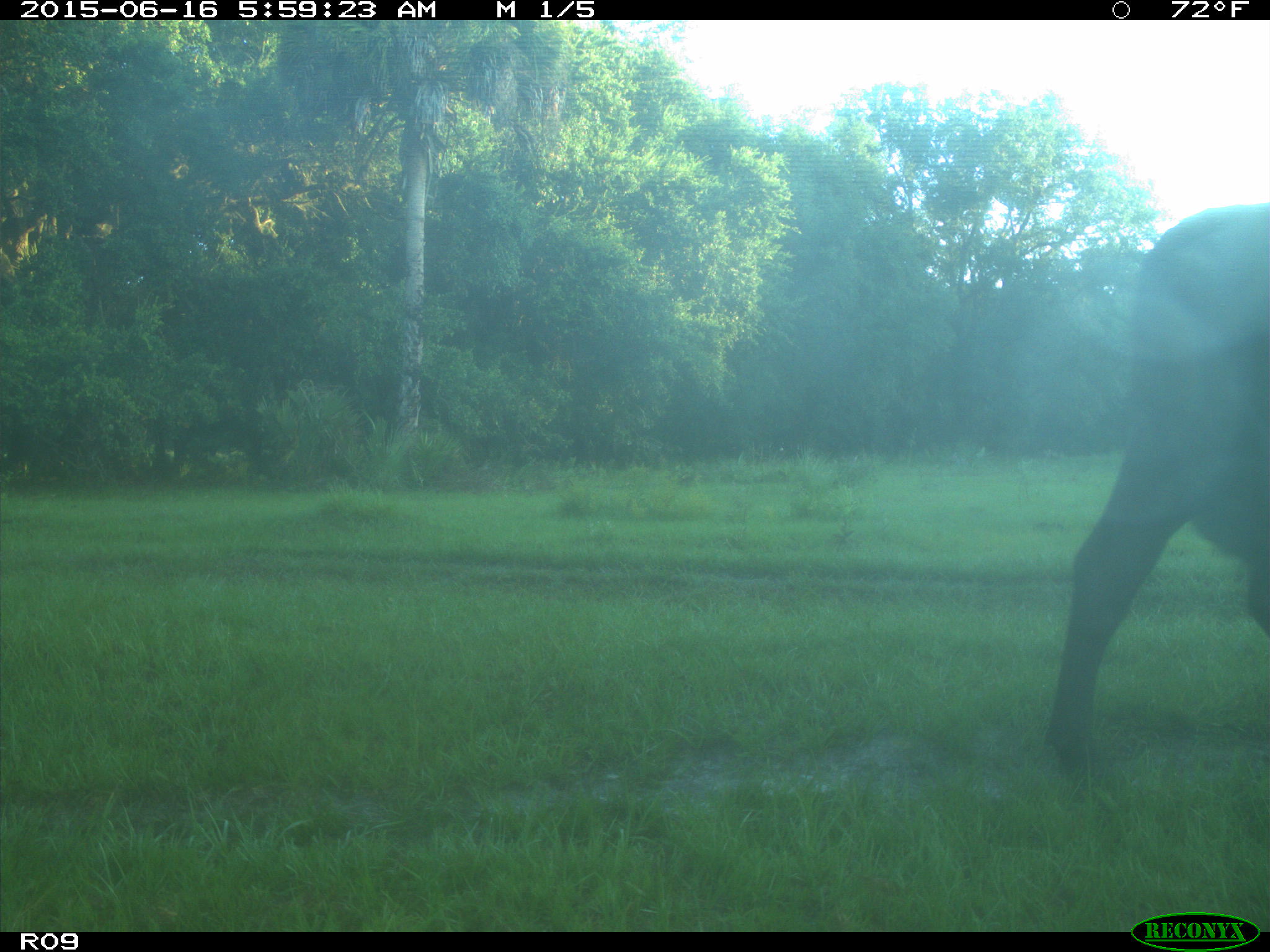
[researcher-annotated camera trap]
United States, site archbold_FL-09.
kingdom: Animalia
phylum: Chordata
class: Mammalia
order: Artiodactyla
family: Bovidae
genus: Bos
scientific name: Bos taurus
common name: domestic cow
Bos taurus (domestic cow).